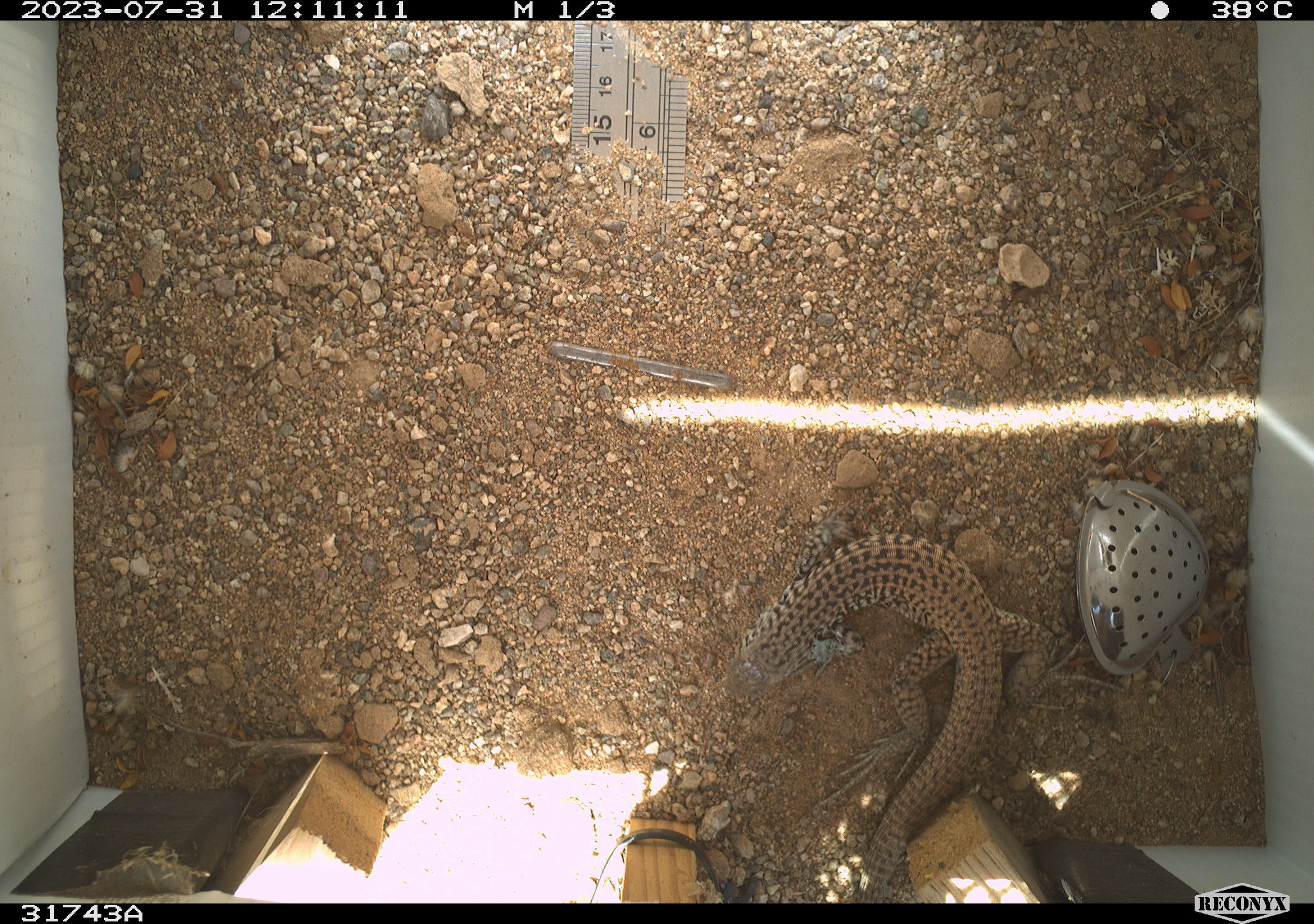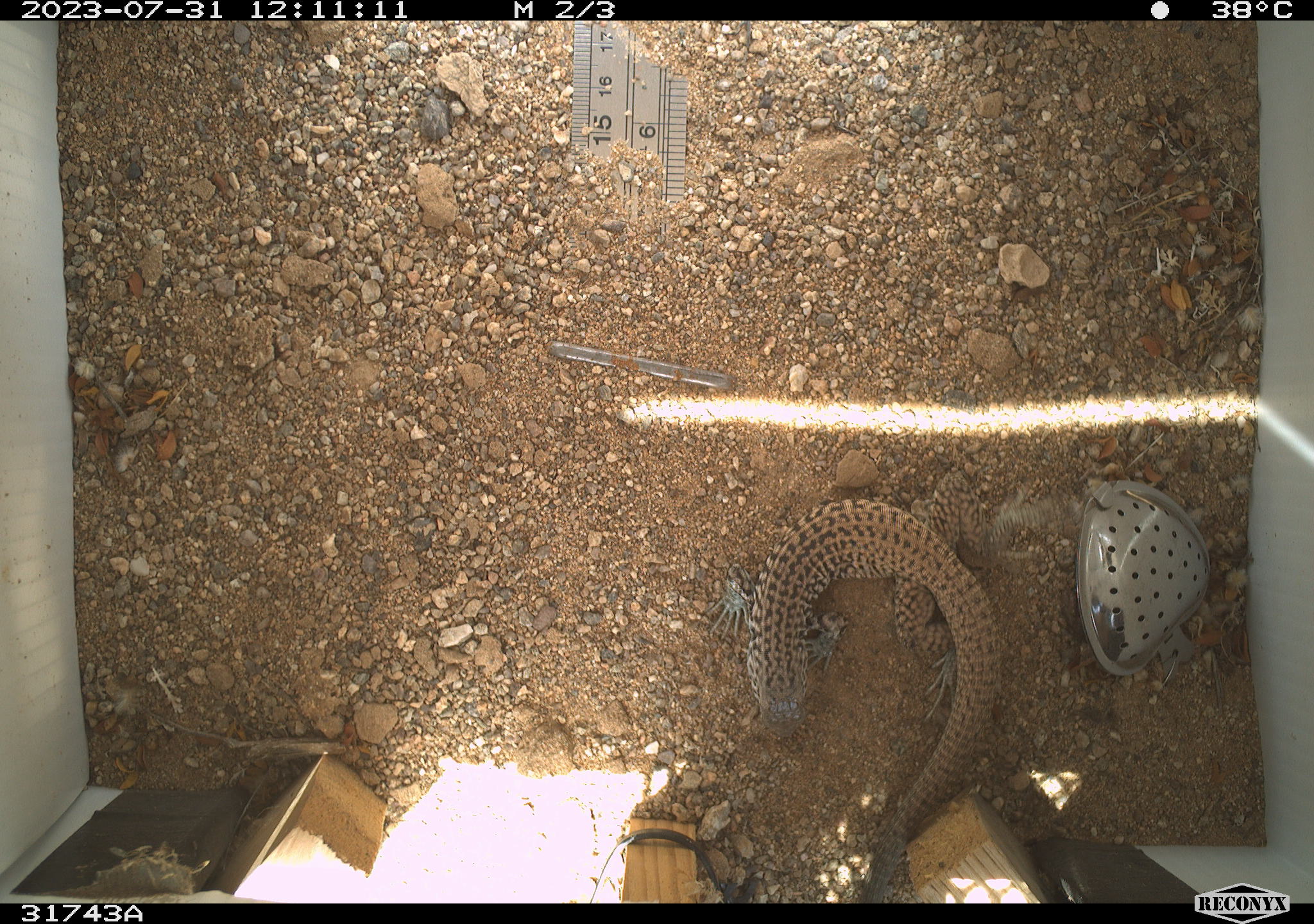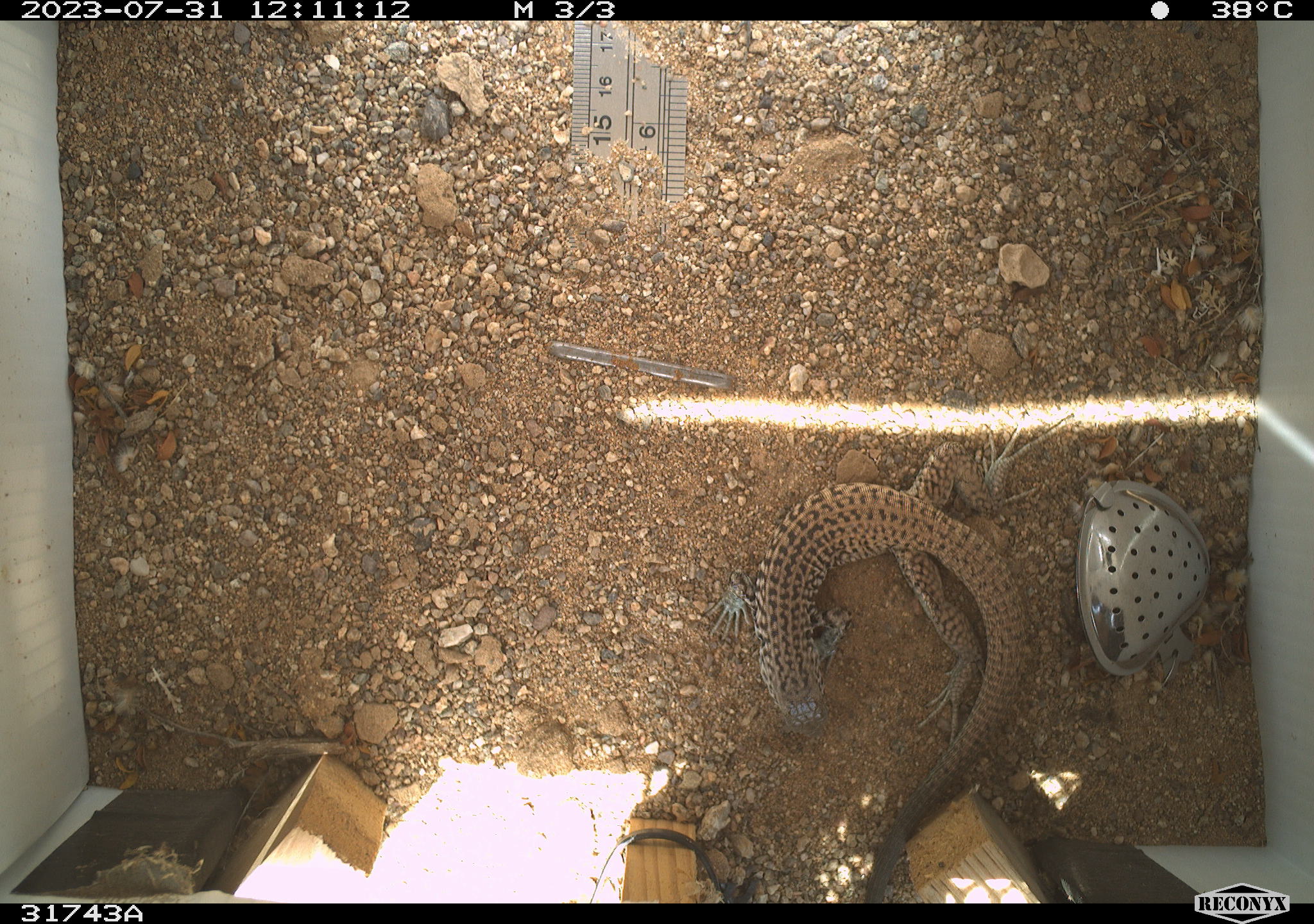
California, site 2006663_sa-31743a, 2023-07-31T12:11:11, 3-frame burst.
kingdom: Animalia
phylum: Chordata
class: Reptilia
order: Squamata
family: Teiidae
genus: Aspidoscelis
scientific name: Aspidoscelis tigris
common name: western whiptail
Western whiptail (Aspidoscelis tigris).